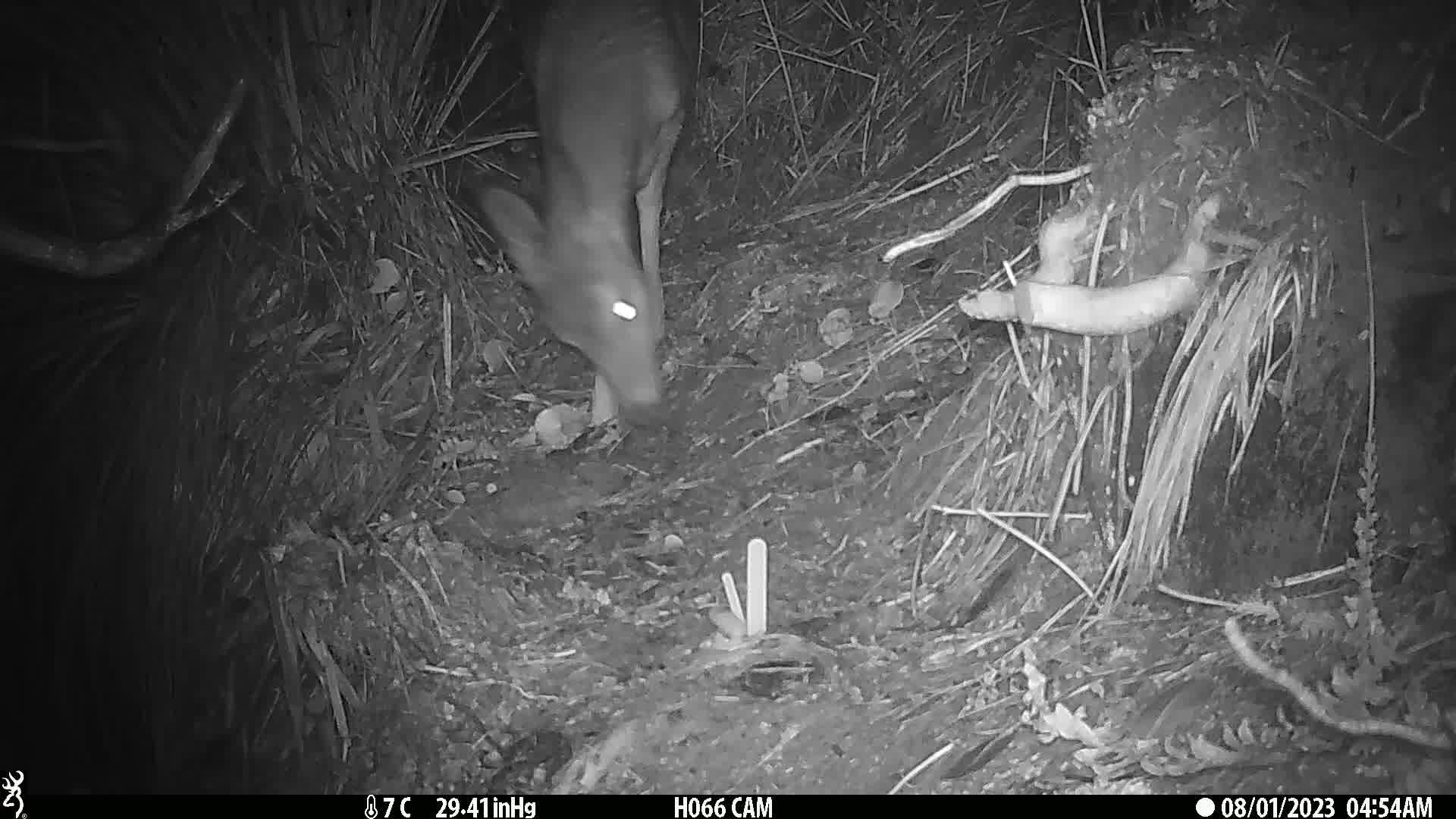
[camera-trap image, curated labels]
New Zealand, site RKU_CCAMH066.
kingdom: Animalia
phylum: Chordata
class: Mammalia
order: Artiodactyla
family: Cervidae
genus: Odocoileus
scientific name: Odocoileus virginianus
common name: white-tailed deer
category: white tailed deer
White tailed deer (white-tailed deer) (Odocoileus virginianus).